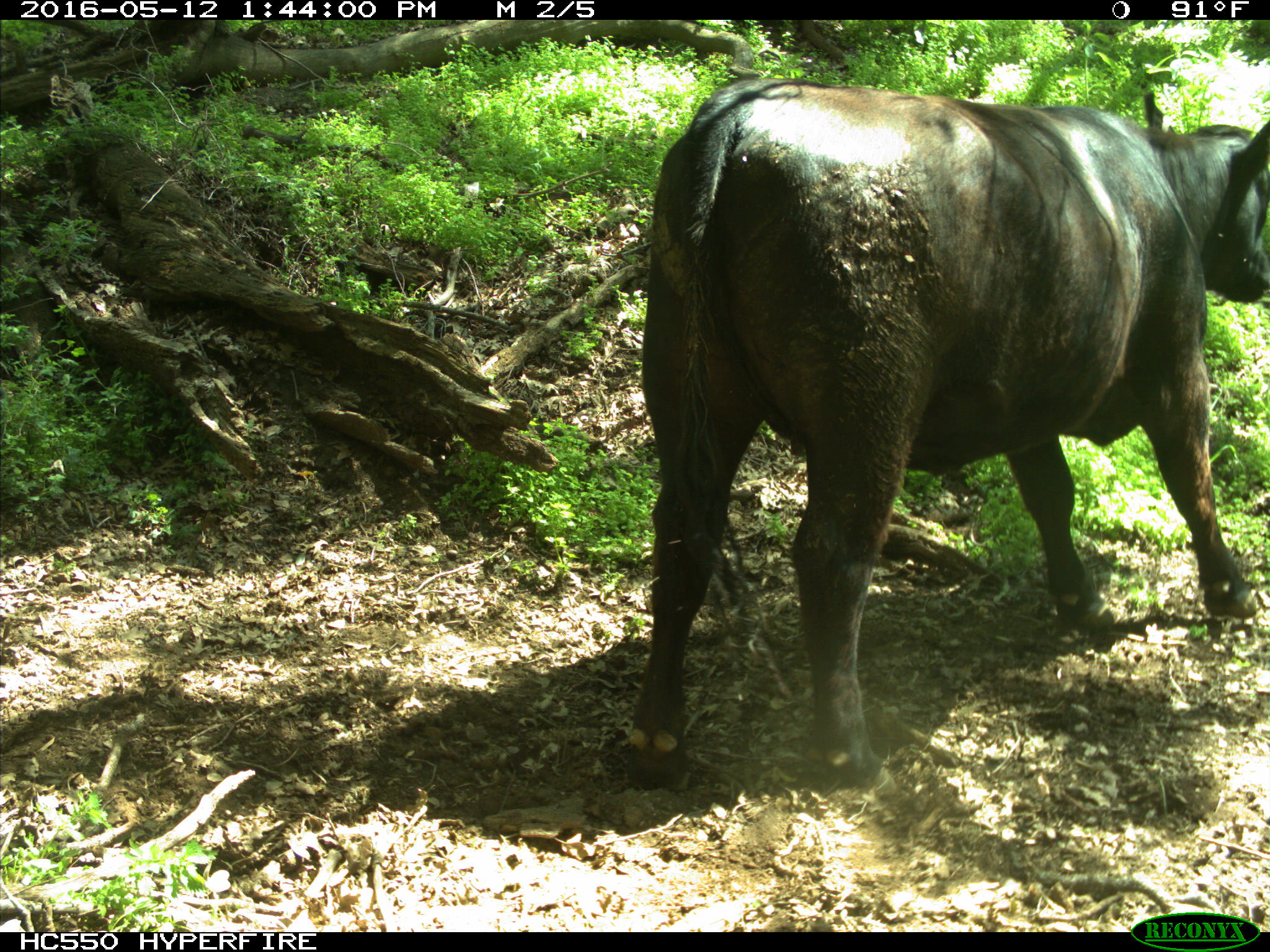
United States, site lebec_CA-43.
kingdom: Animalia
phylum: Chordata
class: Mammalia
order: Artiodactyla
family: Bovidae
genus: Bos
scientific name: Bos taurus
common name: domestic cow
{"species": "Bos taurus (domestic cow)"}